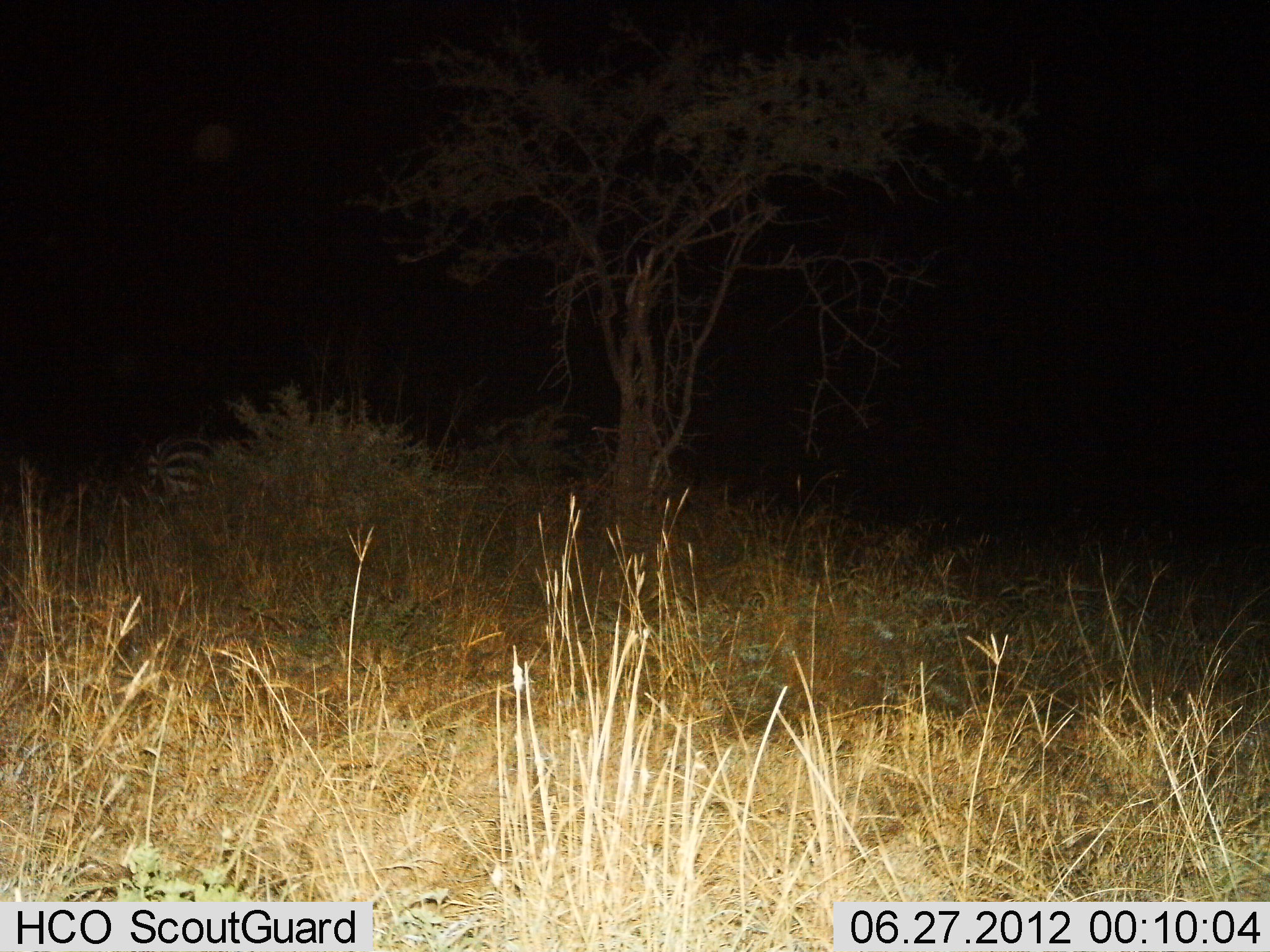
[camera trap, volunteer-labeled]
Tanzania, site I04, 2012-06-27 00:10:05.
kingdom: Animalia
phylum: Chordata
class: Mammalia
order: Perissodactyla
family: Equidae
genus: Equus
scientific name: Equus quagga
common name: plains zebra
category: zebra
Zebra (plains zebra) (Equus quagga), count 1. Behavior (volunteer vote fractions): standing 70%, resting 10%, moving 20%, interacting 0%. Young present (vote fraction): 0%. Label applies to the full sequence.